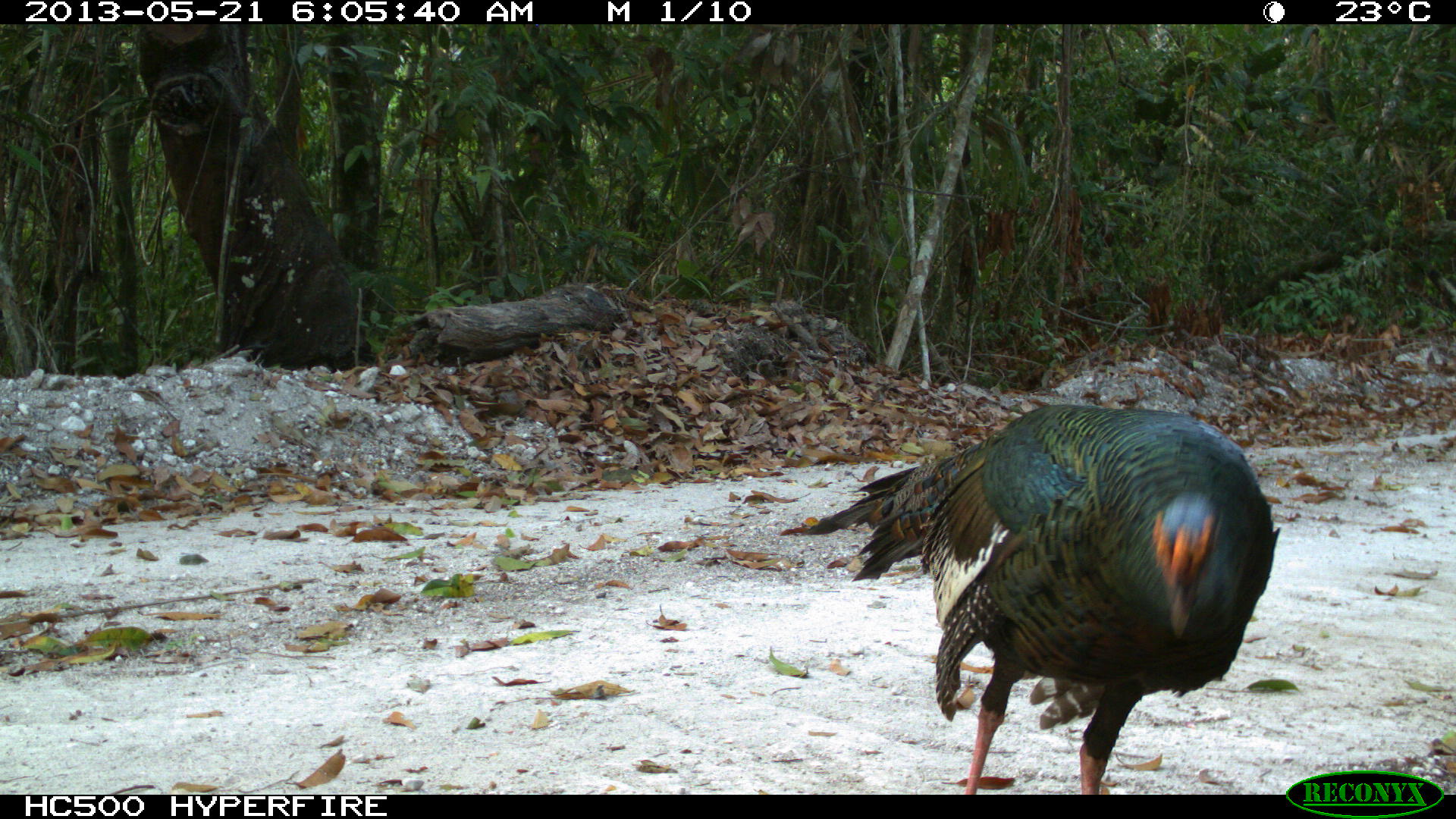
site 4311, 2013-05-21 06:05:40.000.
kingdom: Animalia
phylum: Chordata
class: Aves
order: Galliformes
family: Phasianidae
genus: Meleagris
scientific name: Meleagris ocellata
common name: ocellated turkey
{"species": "Meleagris ocellata (ocellated turkey)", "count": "1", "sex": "male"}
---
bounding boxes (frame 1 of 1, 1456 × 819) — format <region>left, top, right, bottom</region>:
meleagris ocellata: <region>801, 404, 1281, 795</region>